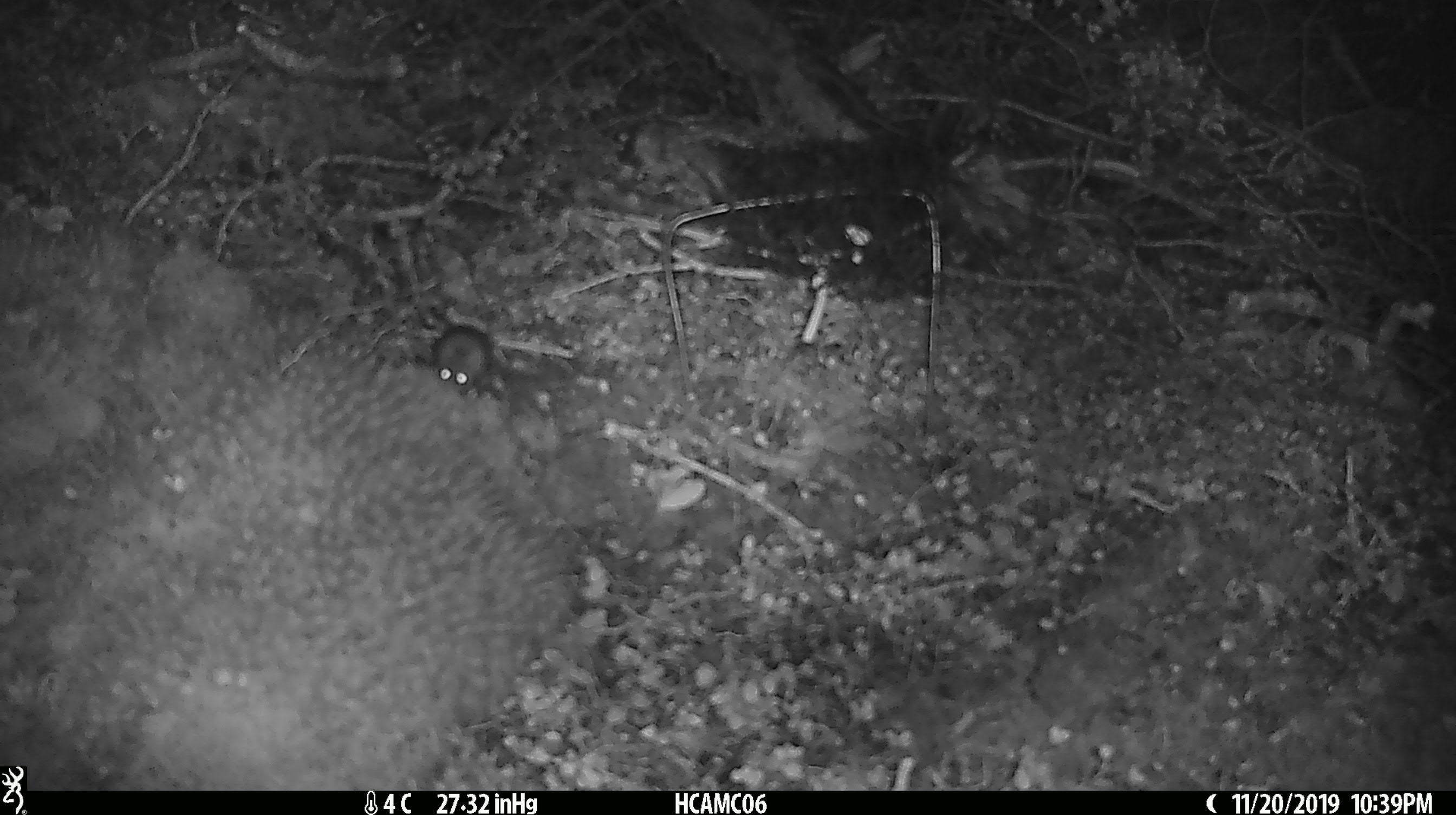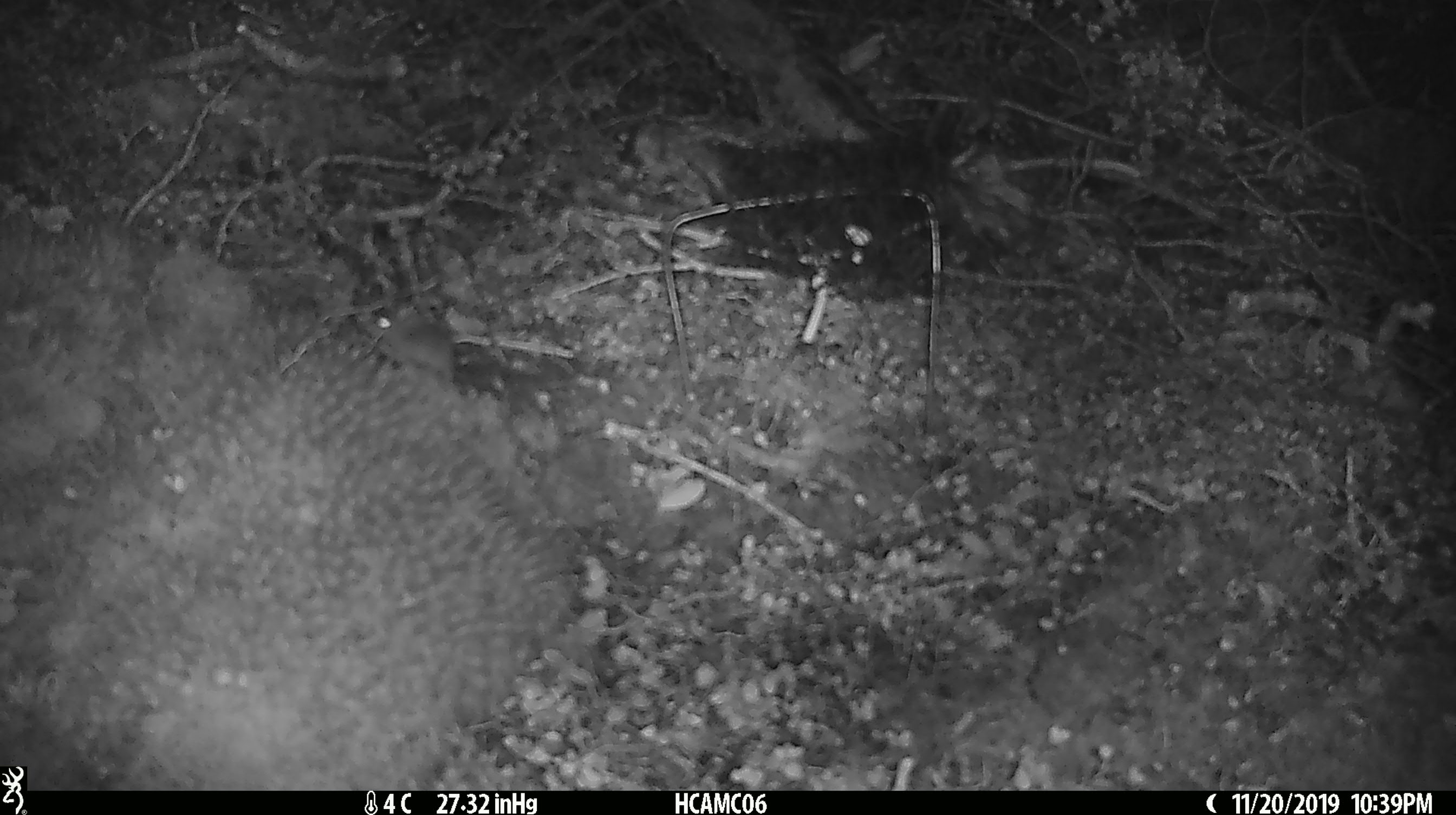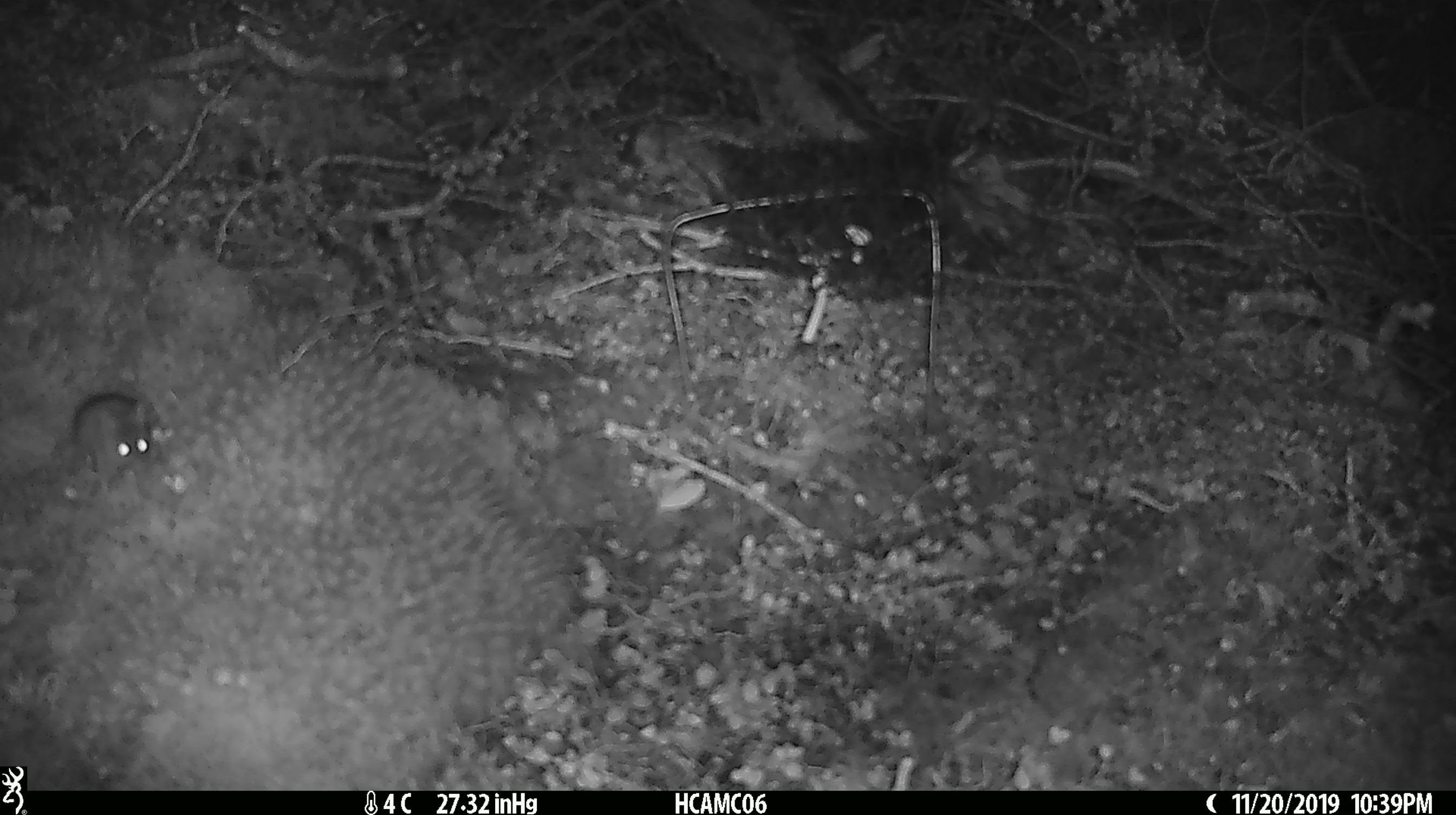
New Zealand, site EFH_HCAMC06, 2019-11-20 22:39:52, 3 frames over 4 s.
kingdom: Animalia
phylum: Chordata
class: Mammalia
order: Rodentia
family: Muridae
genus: Mus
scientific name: Mus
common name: mouse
Mouse (Mus).